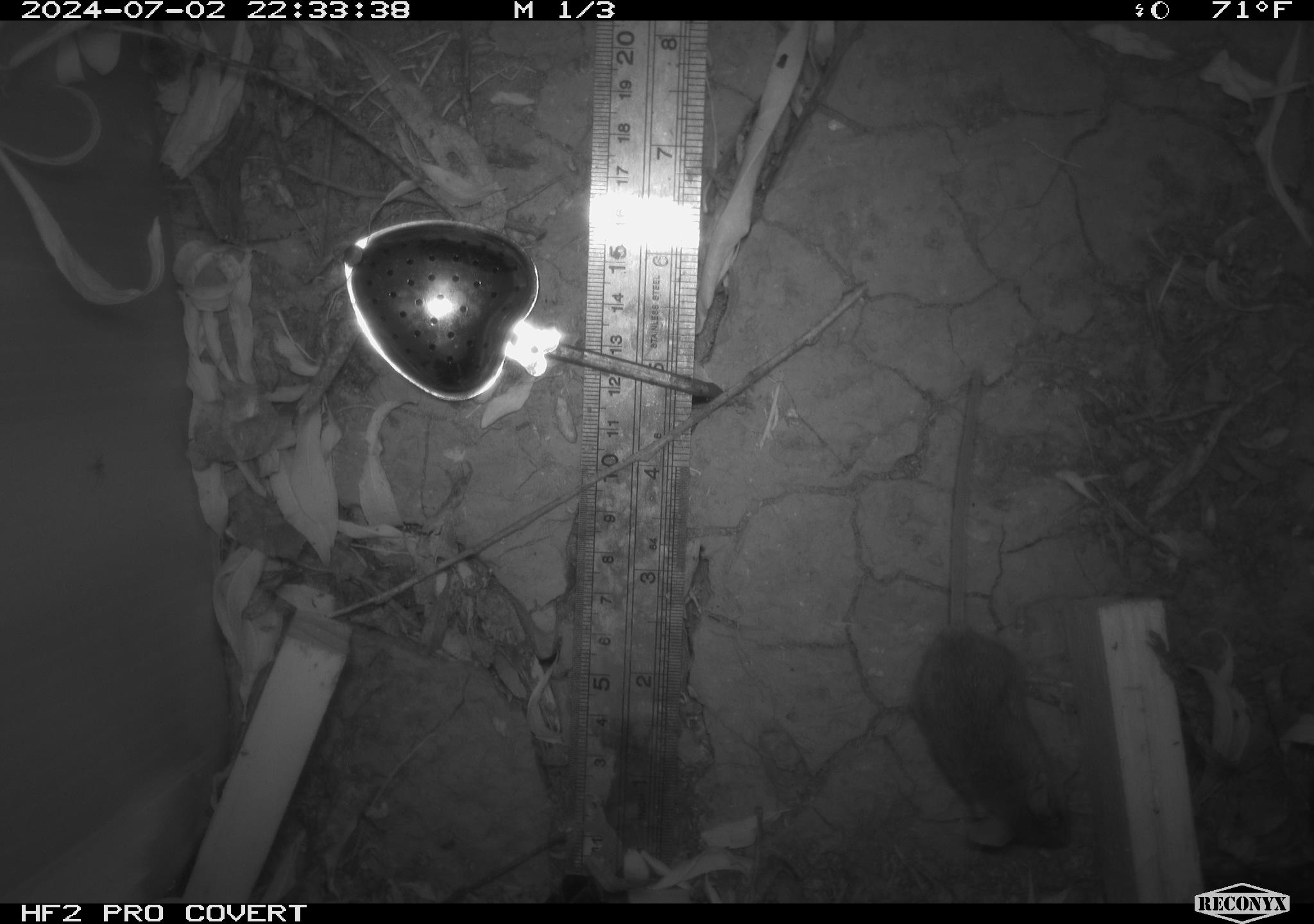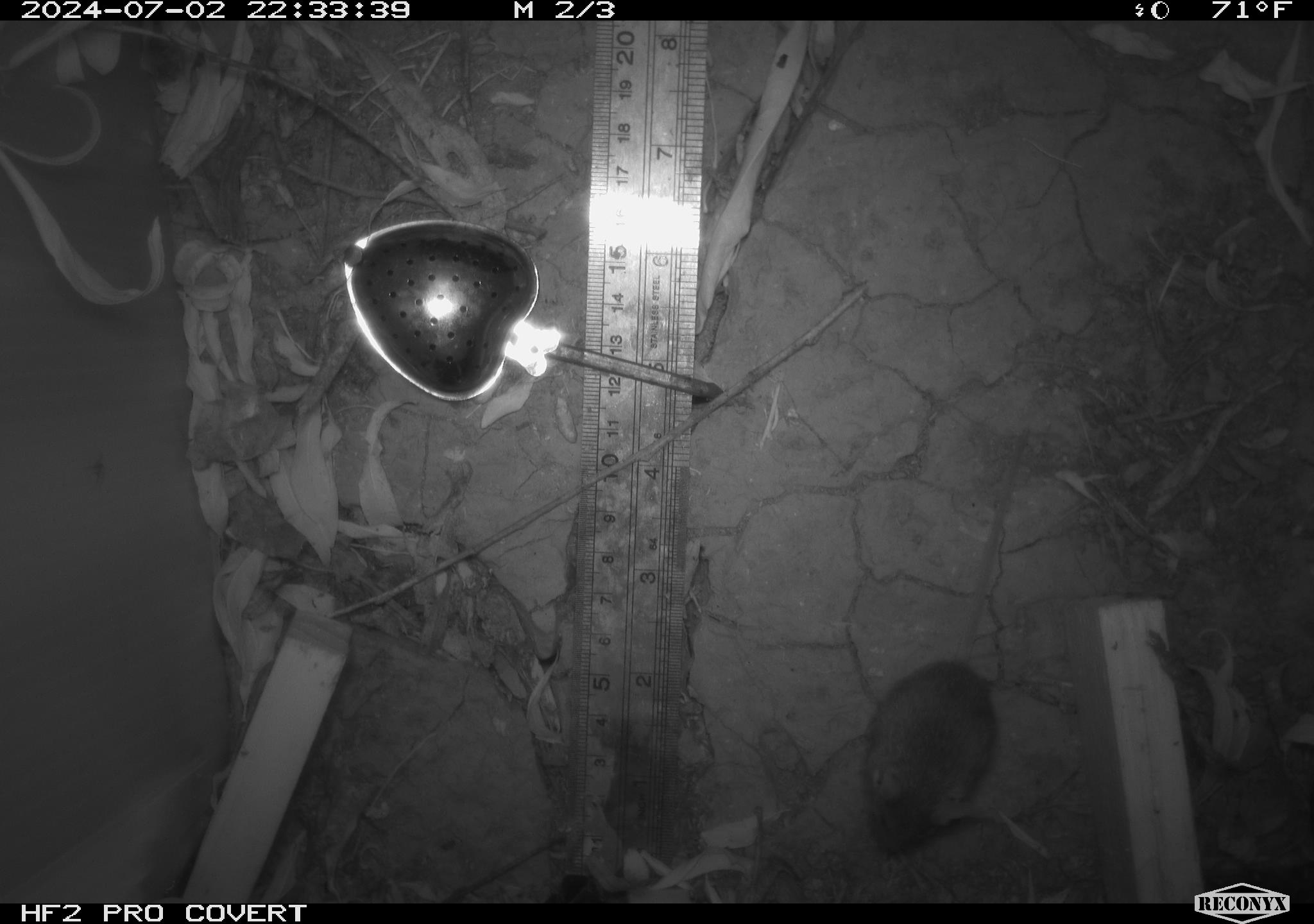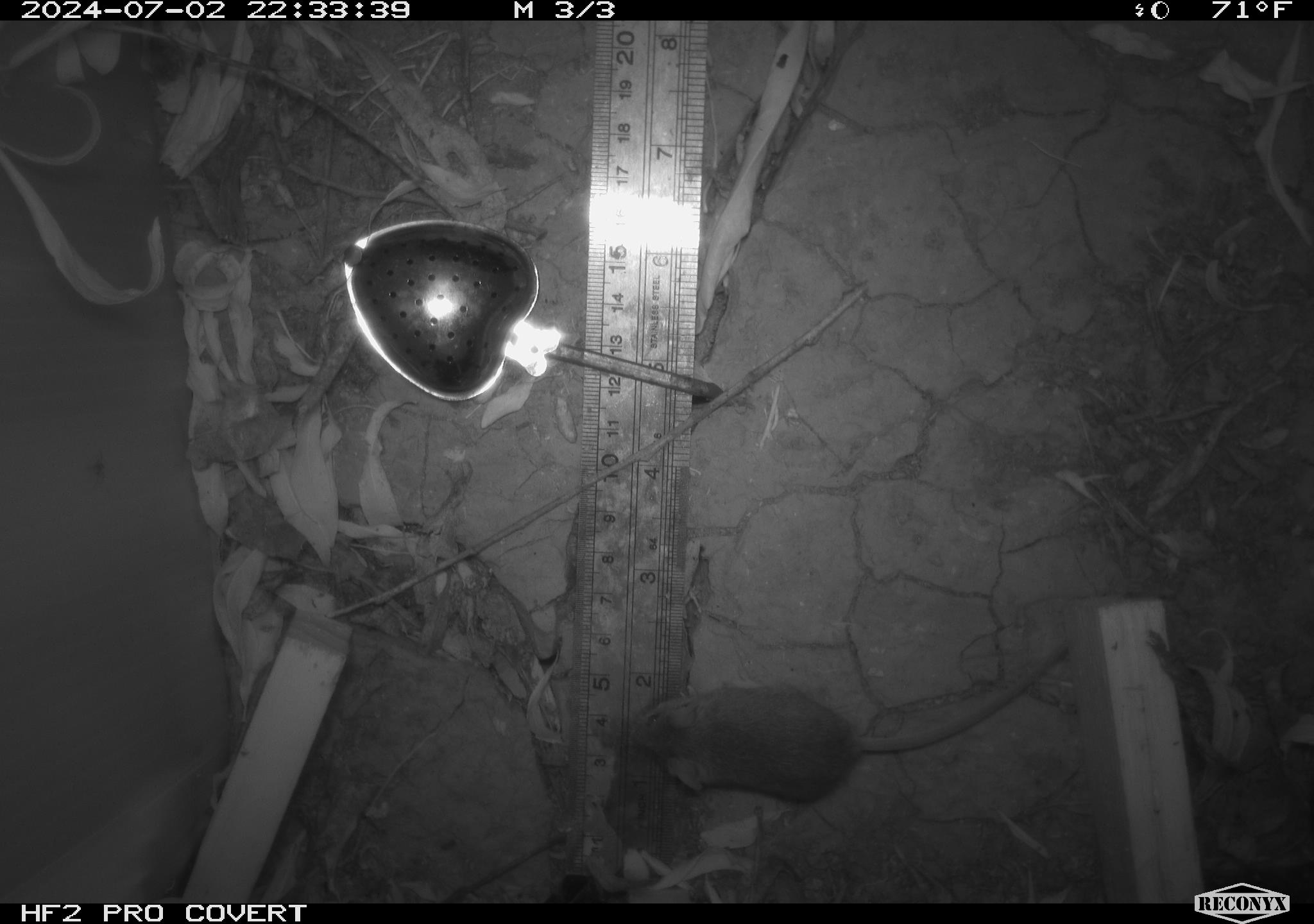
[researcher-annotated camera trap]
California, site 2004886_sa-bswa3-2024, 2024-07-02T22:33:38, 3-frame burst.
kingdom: Animalia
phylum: Chordata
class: Mammalia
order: Rodentia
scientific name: Rodentia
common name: mouse species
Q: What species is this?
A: Mouse species (Rodentia).